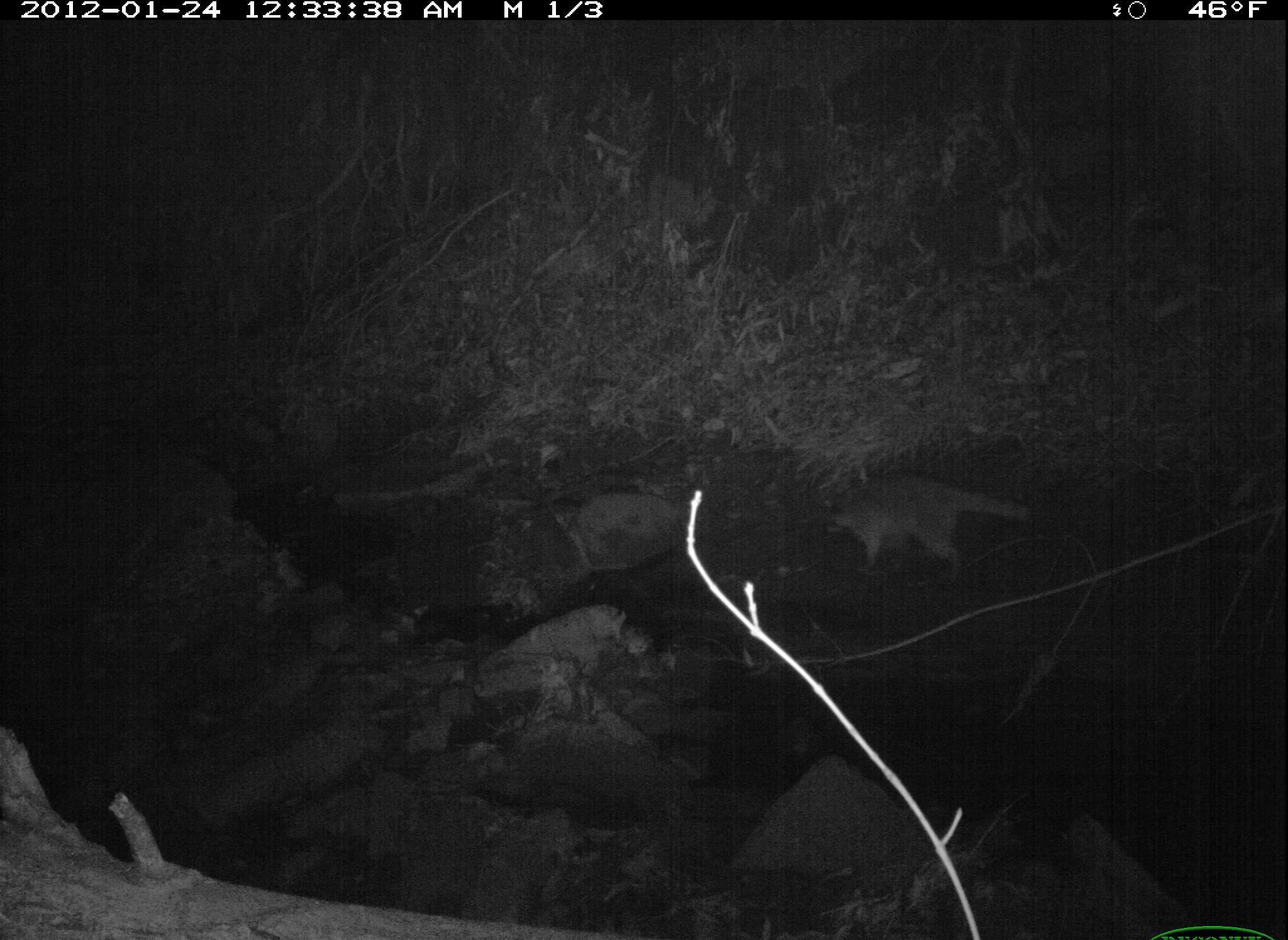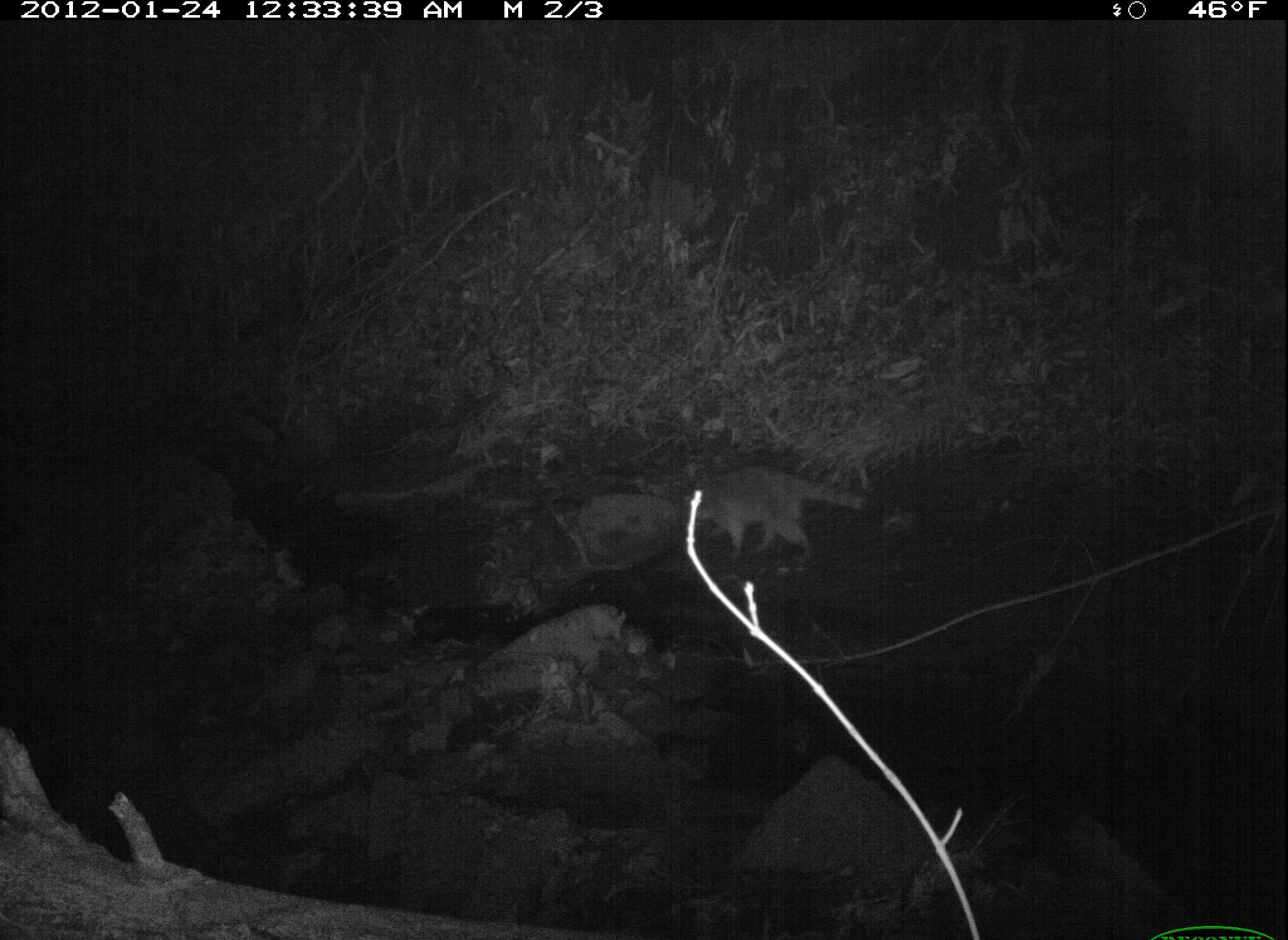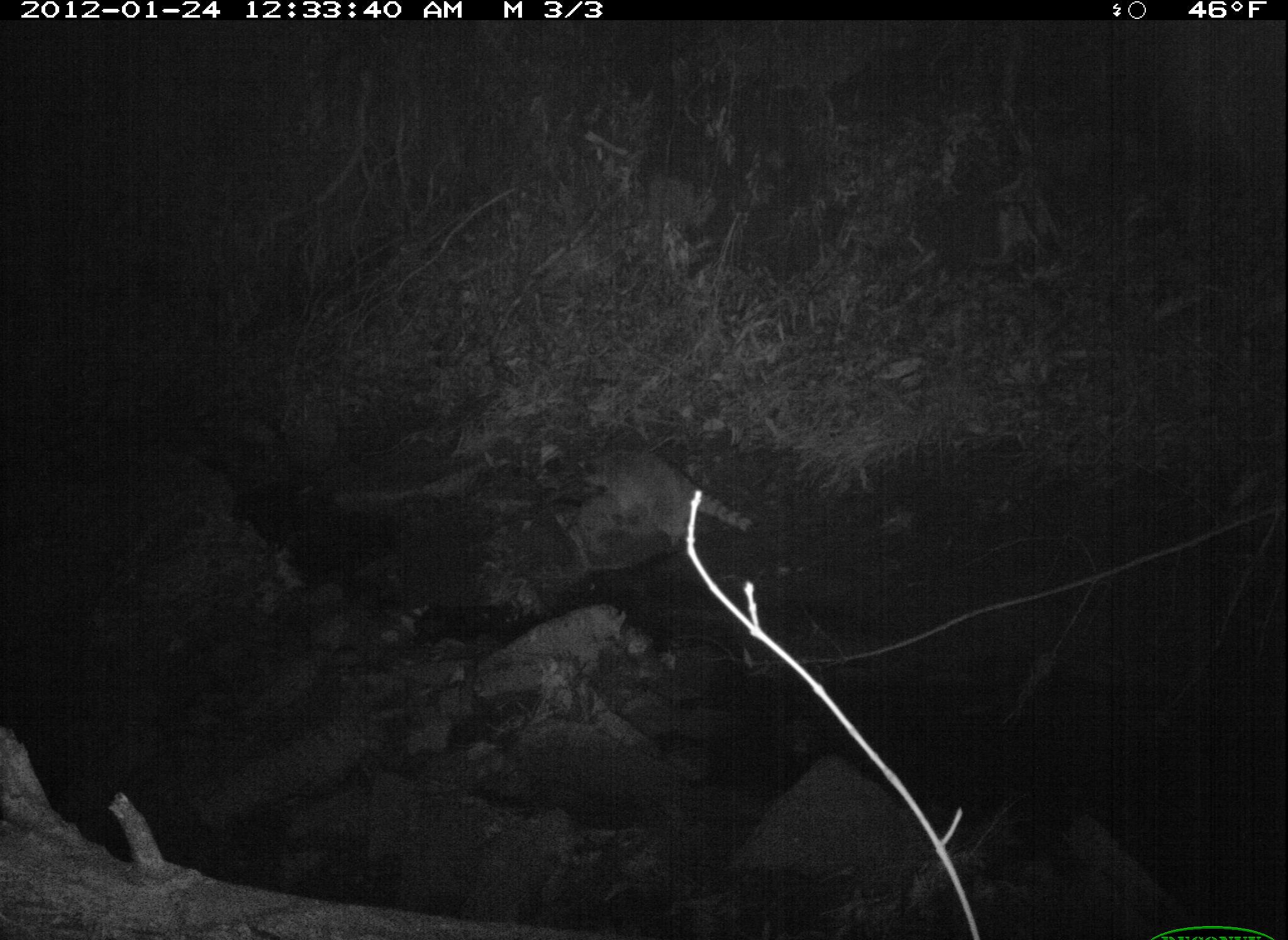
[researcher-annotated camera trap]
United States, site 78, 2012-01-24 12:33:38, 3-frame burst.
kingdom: Animalia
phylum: Chordata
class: Mammalia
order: Carnivora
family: Procyonidae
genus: Procyon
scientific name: Procyon lotor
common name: raccoon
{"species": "raccoon (Procyon lotor)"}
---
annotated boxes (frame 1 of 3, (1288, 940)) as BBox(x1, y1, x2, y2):
raccoon: BBox(779, 465, 1045, 585)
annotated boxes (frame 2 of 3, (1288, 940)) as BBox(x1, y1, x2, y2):
raccoon: BBox(678, 467, 882, 572)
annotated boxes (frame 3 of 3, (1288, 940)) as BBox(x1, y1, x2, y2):
raccoon: BBox(567, 437, 763, 556)